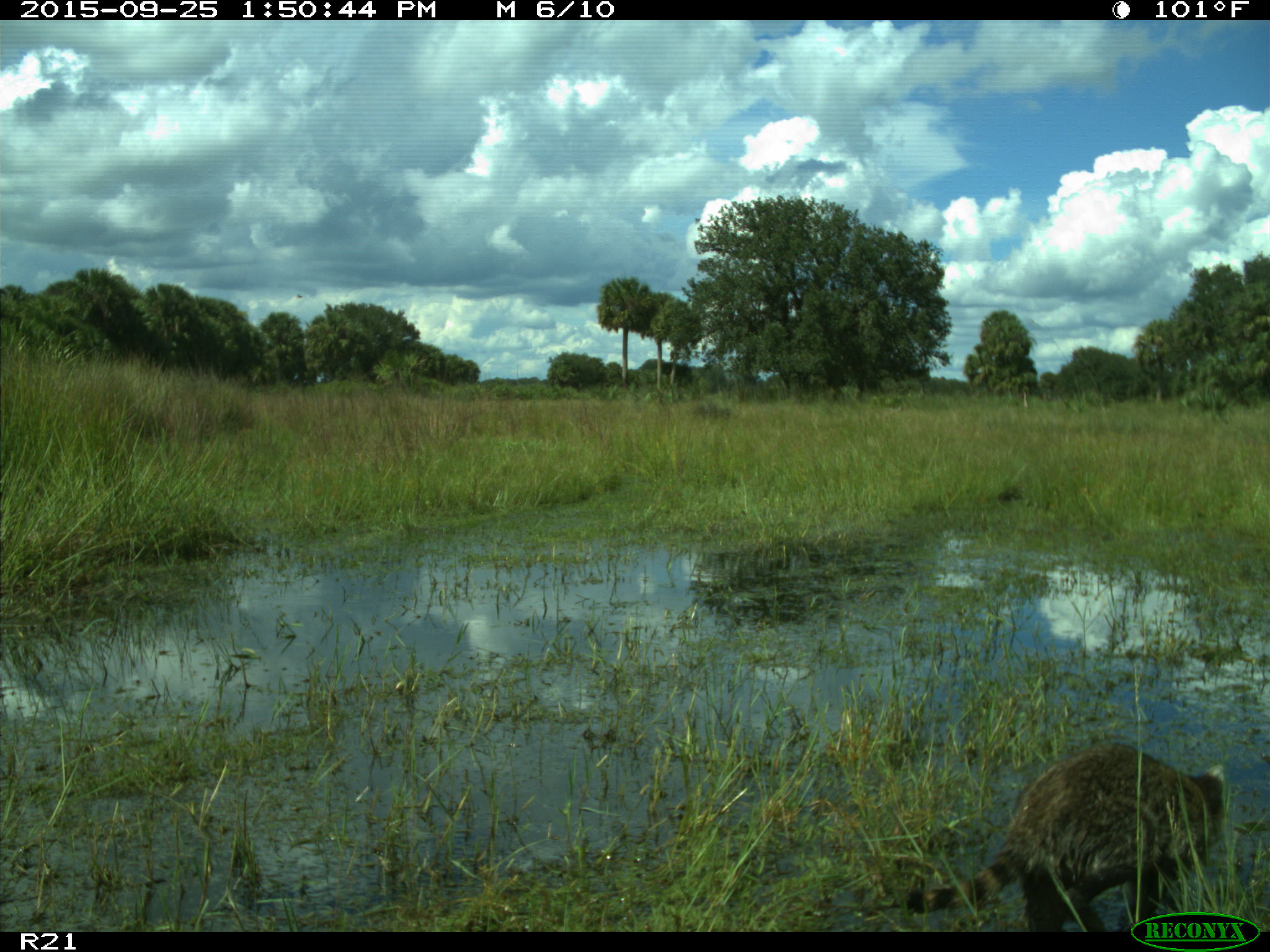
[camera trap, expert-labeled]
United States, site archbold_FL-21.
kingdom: Animalia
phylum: Chordata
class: Mammalia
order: Carnivora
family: Procyonidae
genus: Procyon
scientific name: Procyon lotor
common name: common raccoon